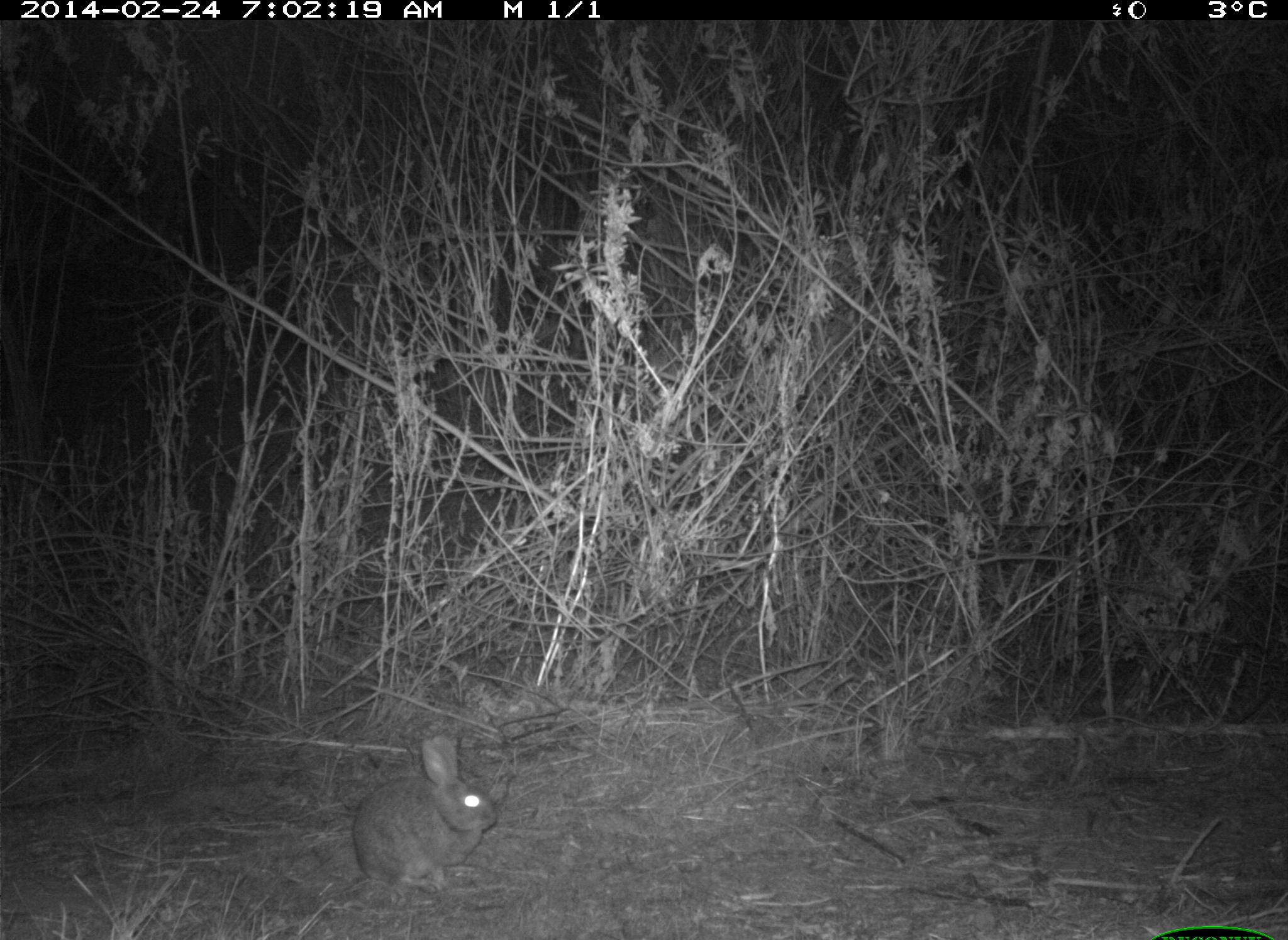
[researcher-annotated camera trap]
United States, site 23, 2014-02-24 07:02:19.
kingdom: Animalia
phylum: Chordata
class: Mammalia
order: Lagomorpha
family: Leporidae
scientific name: Leporidae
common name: rabbits and hares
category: rabbit